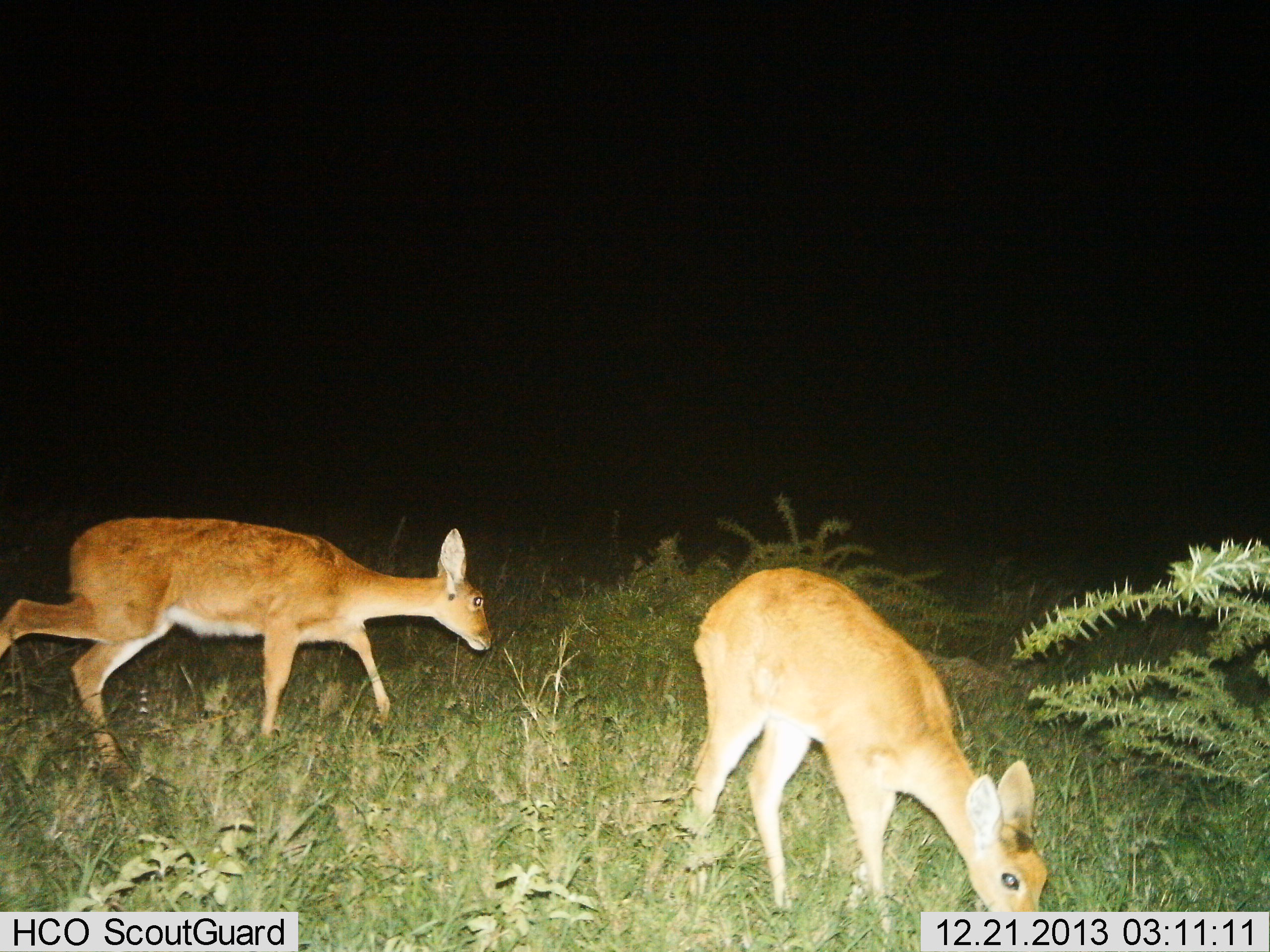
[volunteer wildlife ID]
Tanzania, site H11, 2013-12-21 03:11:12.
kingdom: Animalia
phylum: Chordata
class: Mammalia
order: Artiodactyla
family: Bovidae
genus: Redunca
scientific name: Redunca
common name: reedbuck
Reedbuck (Redunca), count 2. Behavior (volunteer vote fractions): standing 30%, resting 0%, moving 80%, interacting 0%. Young present (vote fraction): 10%. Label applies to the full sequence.